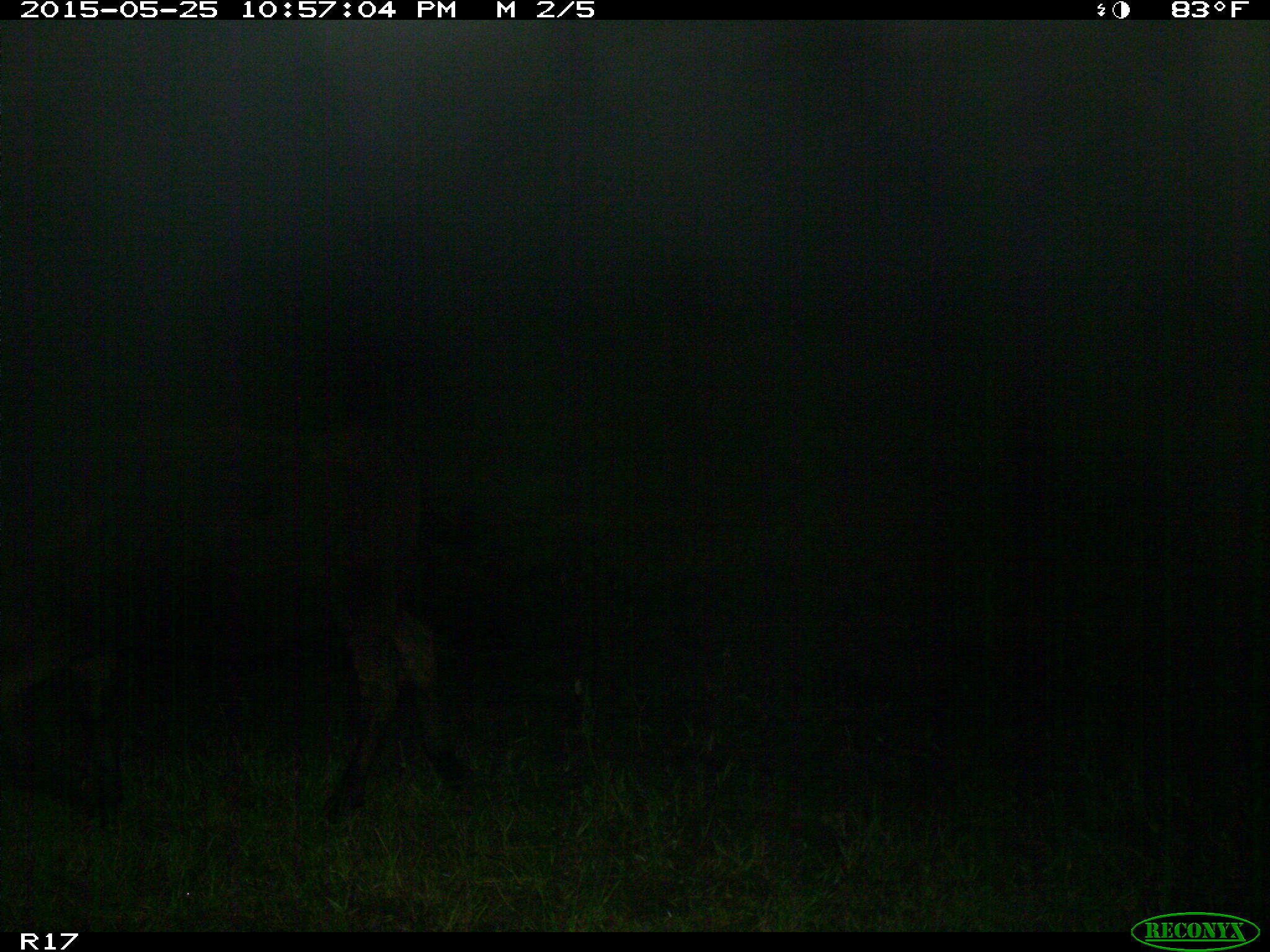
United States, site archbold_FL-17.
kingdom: Animalia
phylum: Chordata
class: Mammalia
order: Artiodactyla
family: Bovidae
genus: Bos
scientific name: Bos taurus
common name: domestic cow